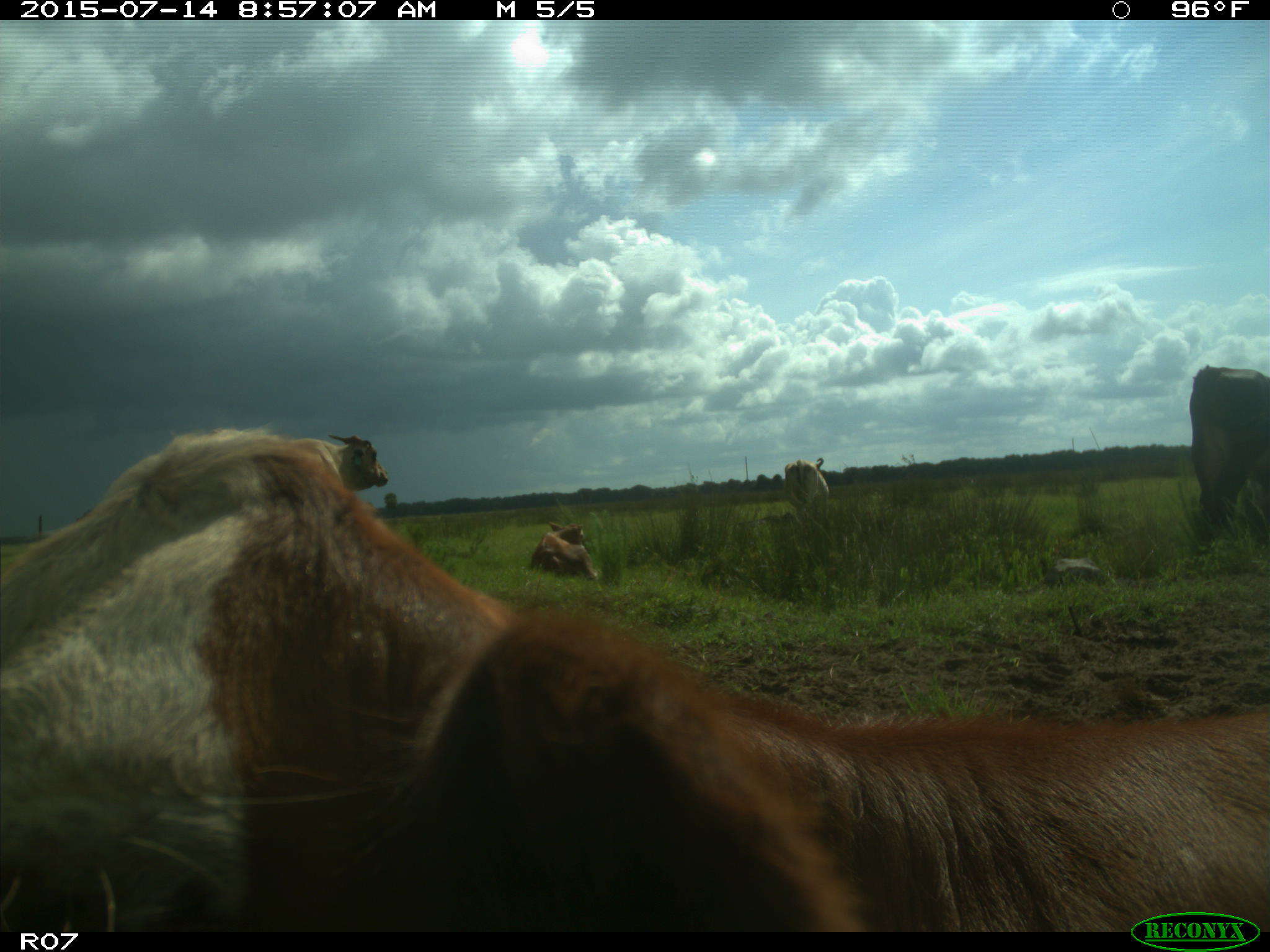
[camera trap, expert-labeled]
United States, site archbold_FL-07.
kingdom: Animalia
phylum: Chordata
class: Mammalia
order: Artiodactyla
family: Bovidae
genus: Bos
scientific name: Bos taurus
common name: domestic cow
Bos taurus (domestic cow).